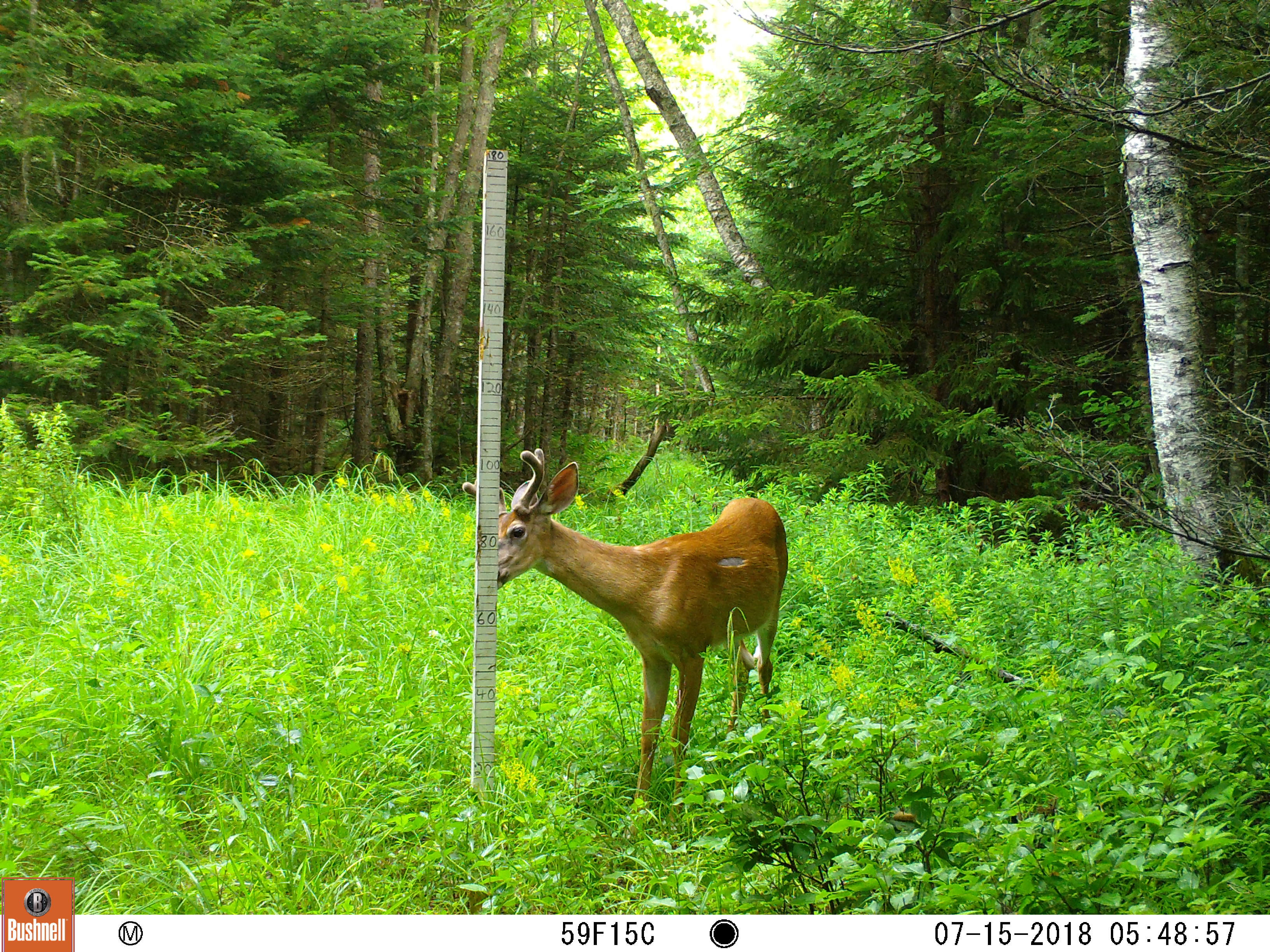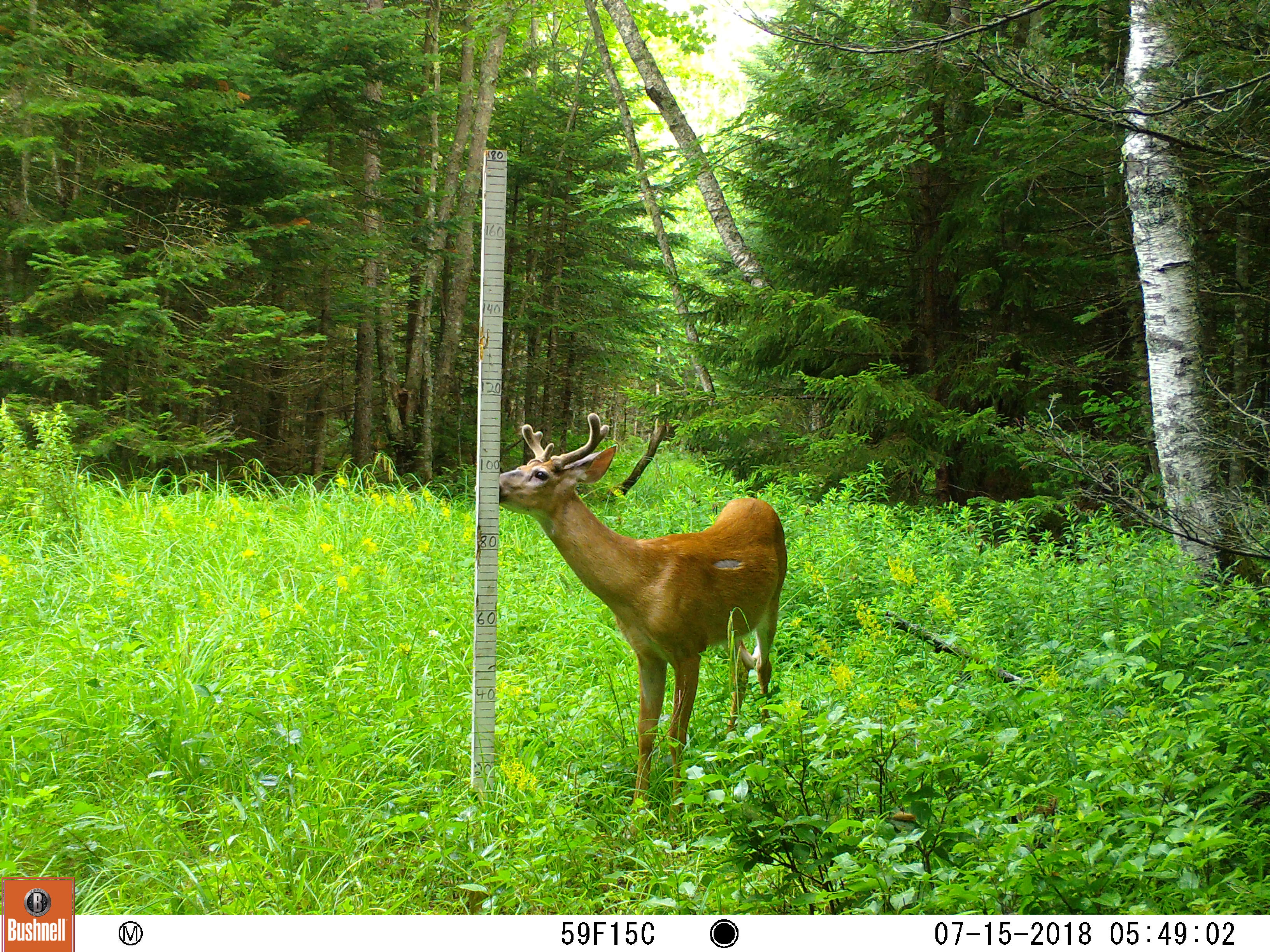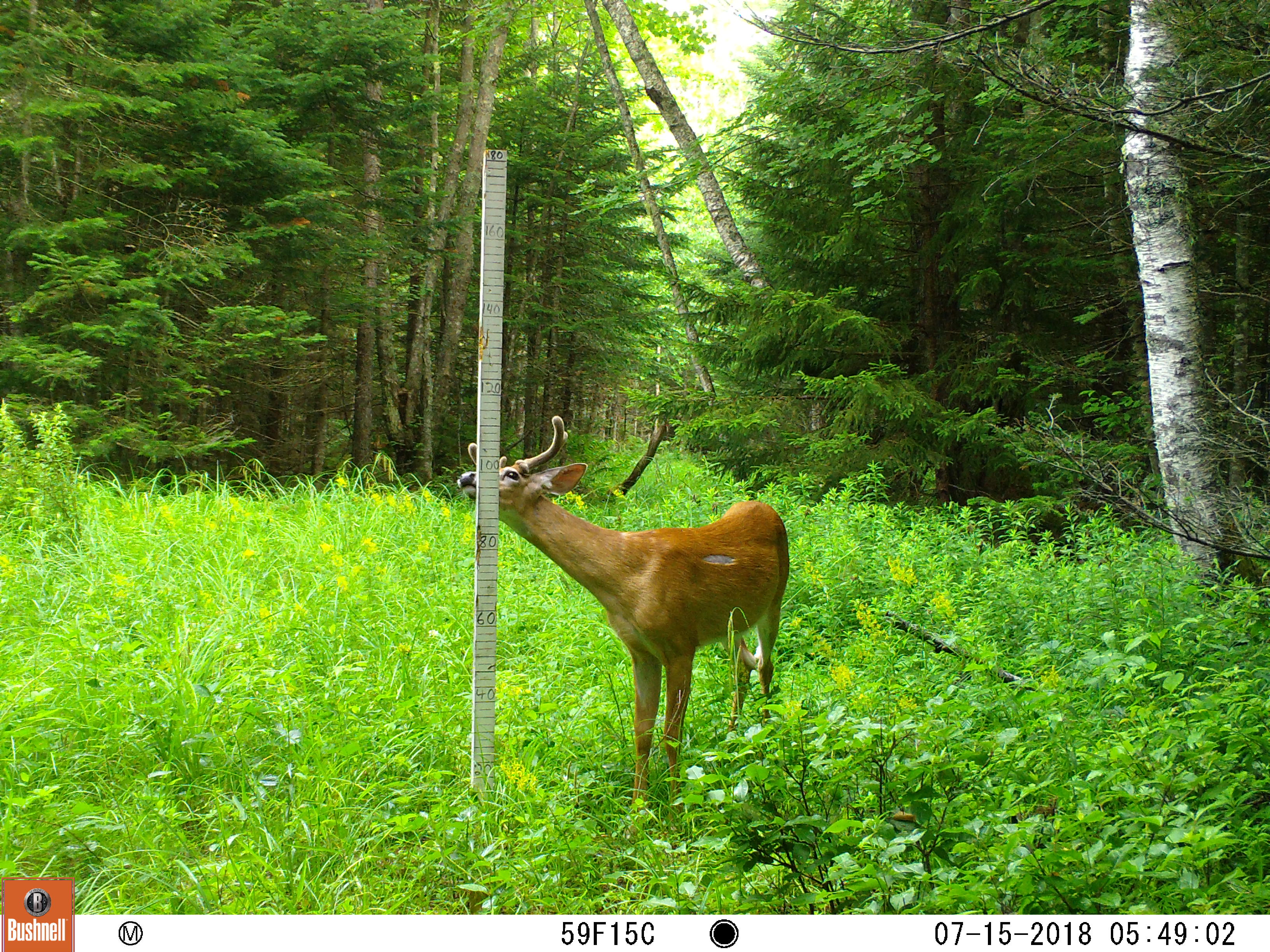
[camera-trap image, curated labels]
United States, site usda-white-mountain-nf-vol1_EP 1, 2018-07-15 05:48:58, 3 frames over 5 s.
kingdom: Animalia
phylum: Chordata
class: Mammalia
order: Artiodactyla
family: Cervidae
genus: Odocoileus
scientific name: Odocoileus virginianus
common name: white-tailed deer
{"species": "white-tailed deer (Odocoileus virginianus)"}